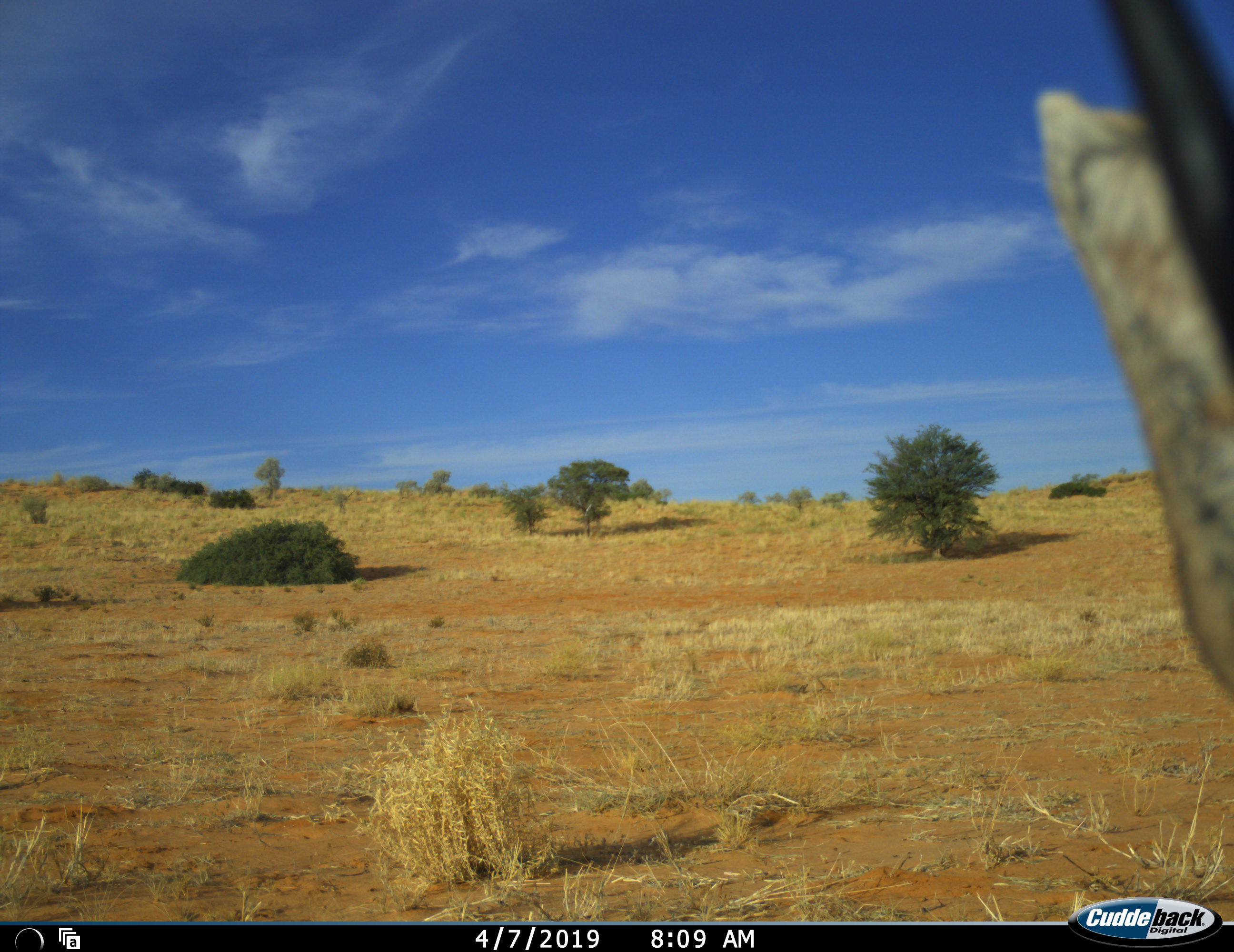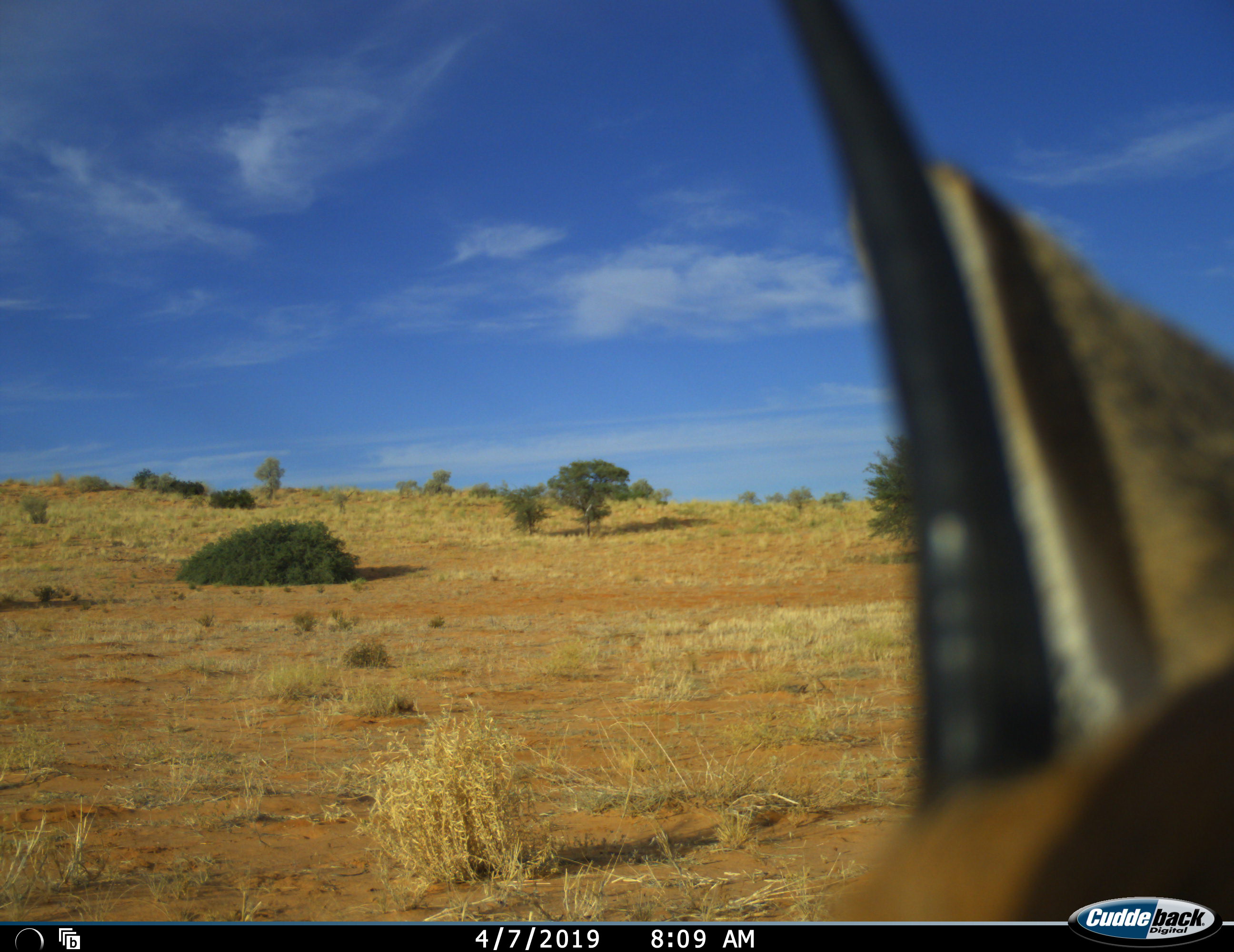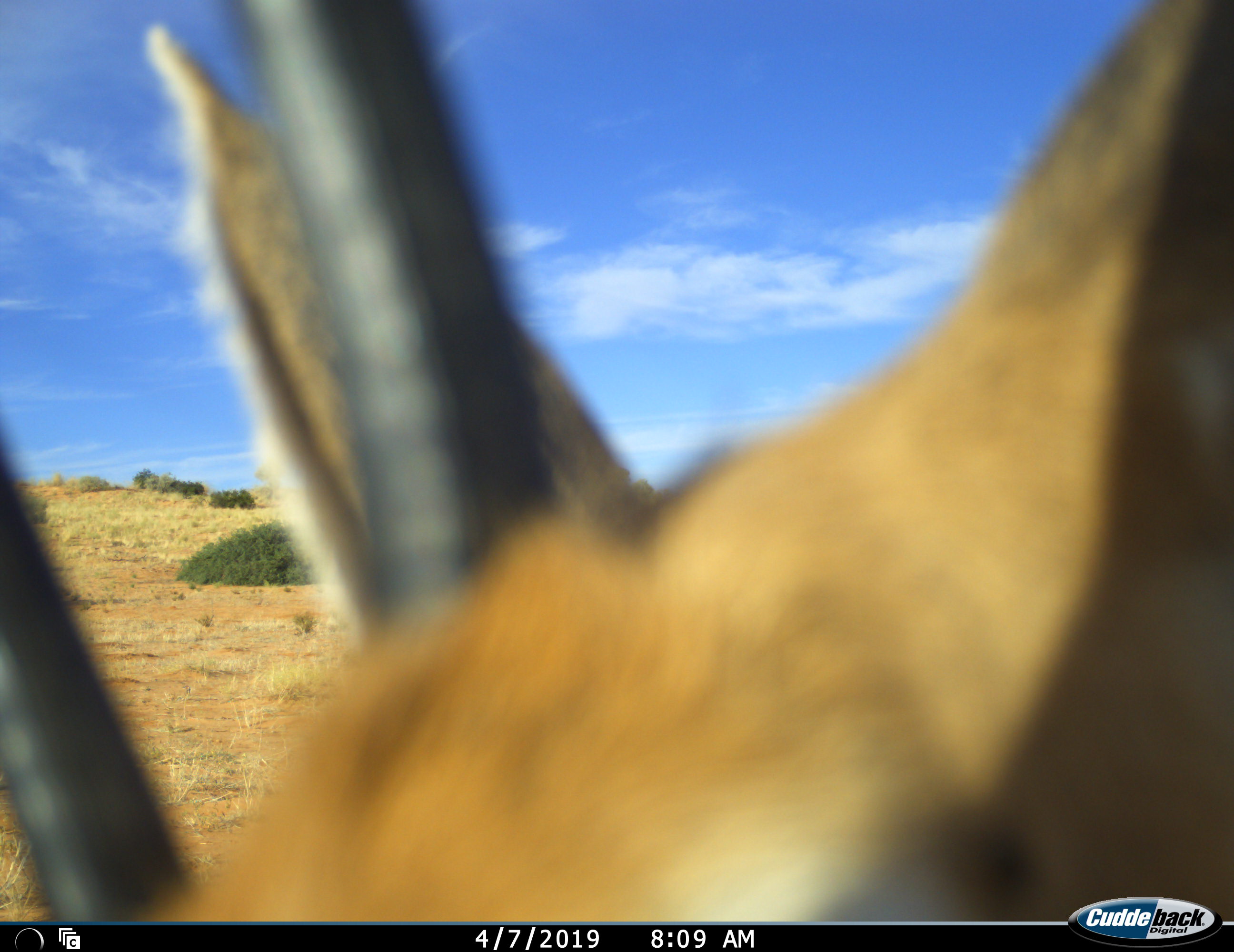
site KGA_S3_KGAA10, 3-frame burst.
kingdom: Animalia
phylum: Chordata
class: Mammalia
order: Artiodactyla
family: Bovidae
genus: Antidorcas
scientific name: Antidorcas marsupialis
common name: springbok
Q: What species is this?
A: Springbok (Antidorcas marsupialis).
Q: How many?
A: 1.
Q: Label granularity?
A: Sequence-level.